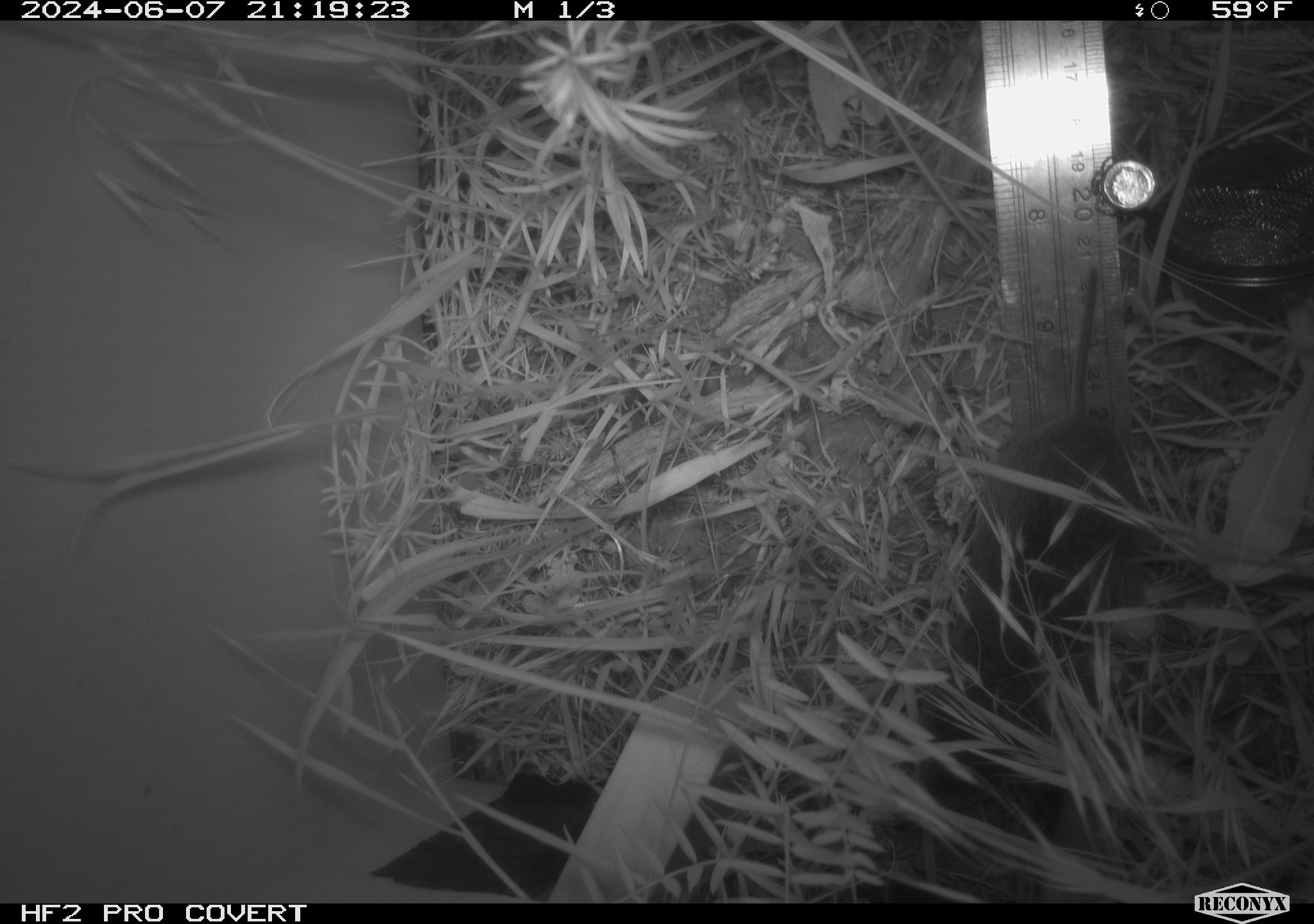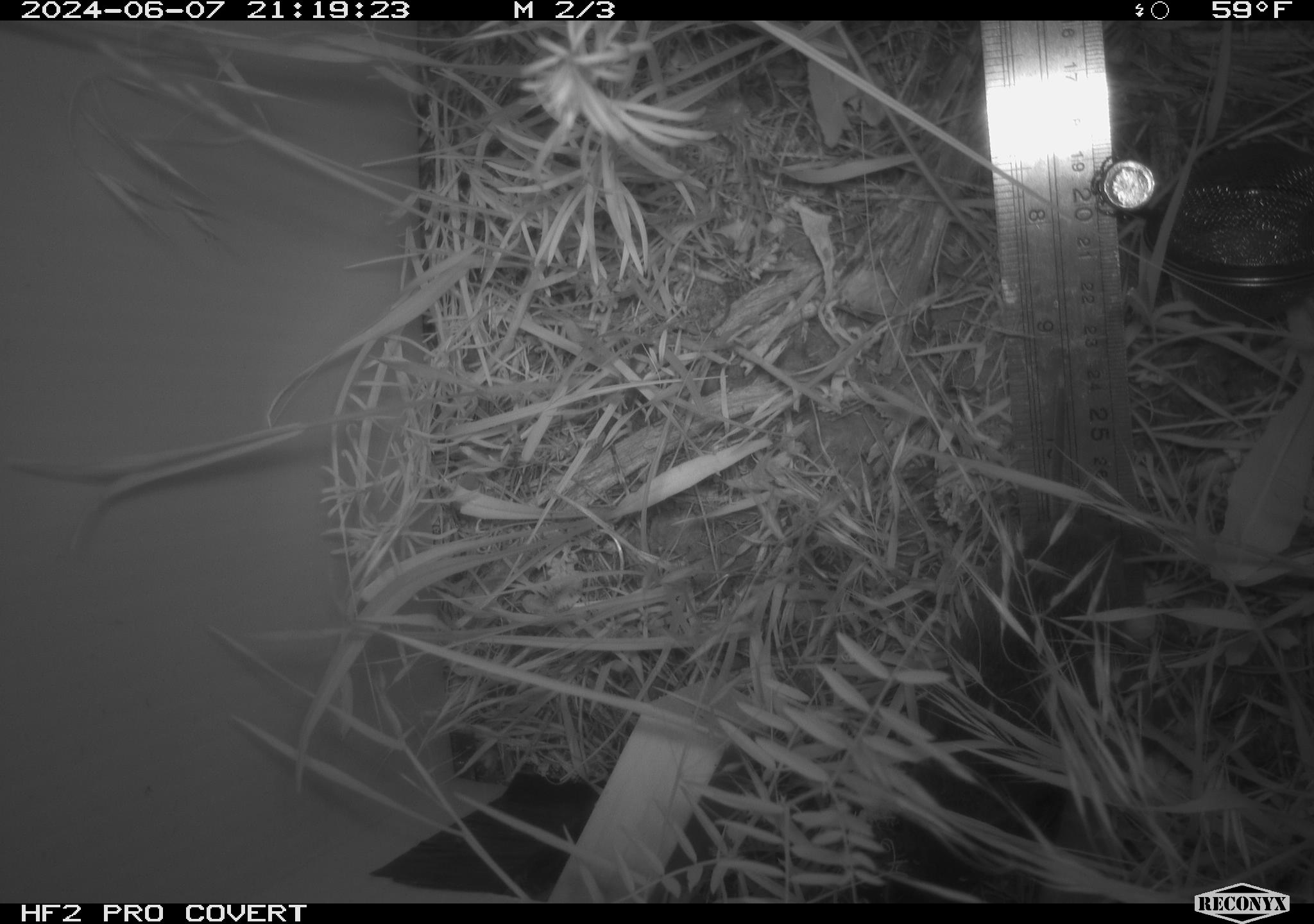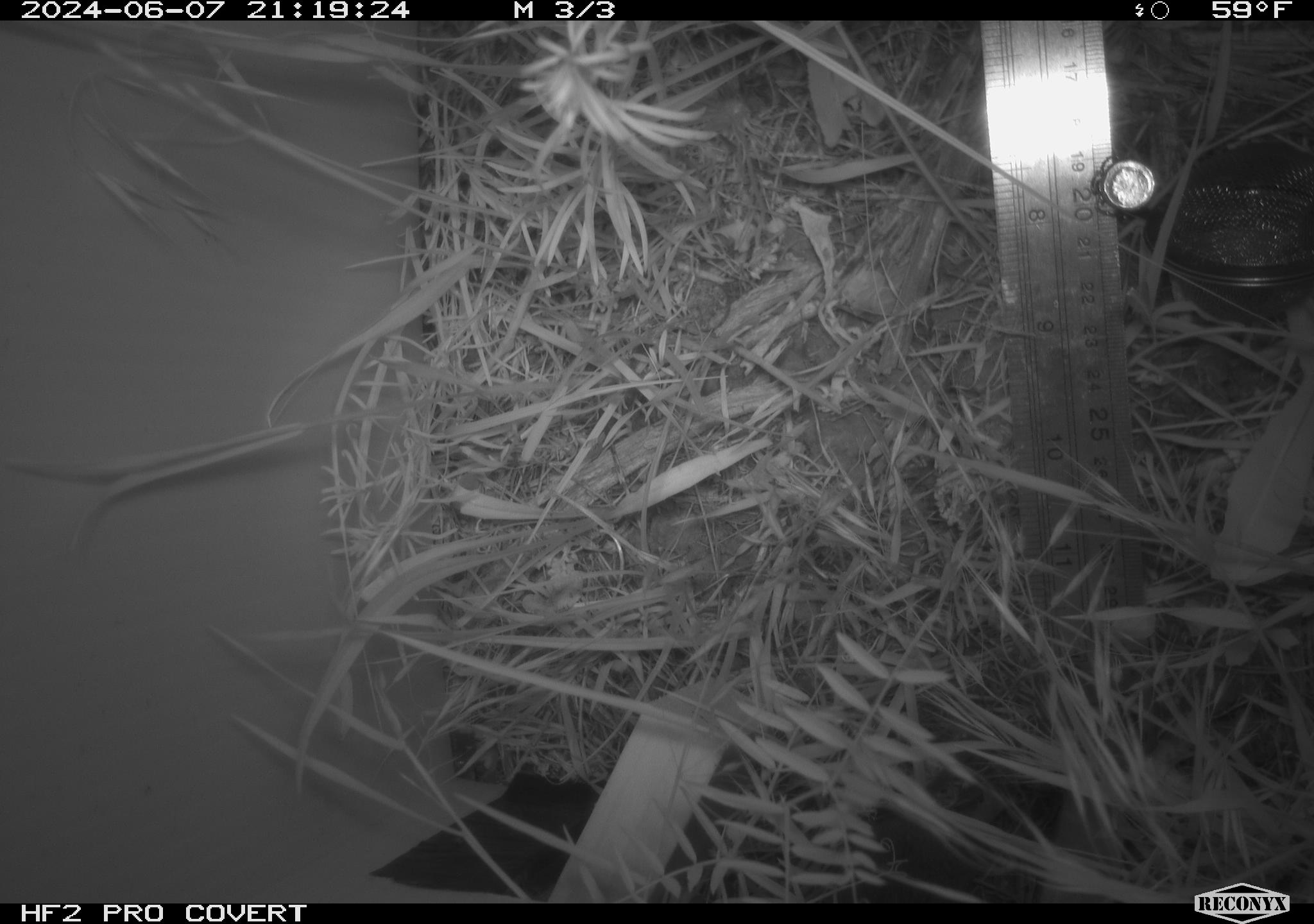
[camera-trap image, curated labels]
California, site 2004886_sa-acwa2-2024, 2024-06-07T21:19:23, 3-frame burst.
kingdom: Animalia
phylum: Chordata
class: Mammalia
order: Rodentia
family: Cricetidae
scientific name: Cricetidae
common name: hamsters, voles, lemmings, and allies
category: cricetidae family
Cricetidae family (hamsters, voles, lemmings, and allies) (Cricetidae).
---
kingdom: Animalia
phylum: Chordata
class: Mammalia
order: Rodentia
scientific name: Rodentia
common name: rodent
Rodent (Rodentia).